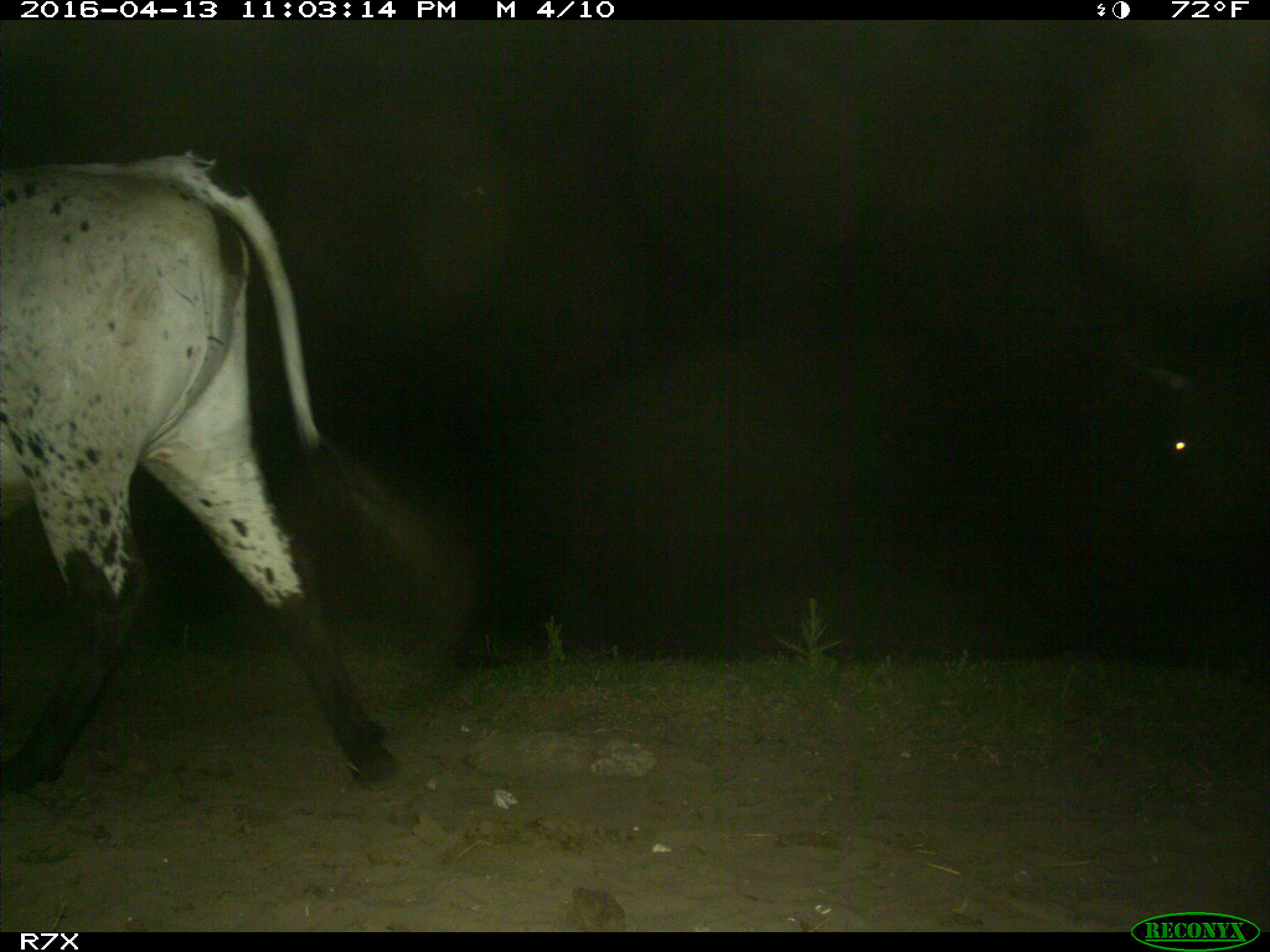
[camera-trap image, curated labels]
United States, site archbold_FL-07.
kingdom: Animalia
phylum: Chordata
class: Mammalia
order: Artiodactyla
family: Bovidae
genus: Bos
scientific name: Bos taurus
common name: domestic cow